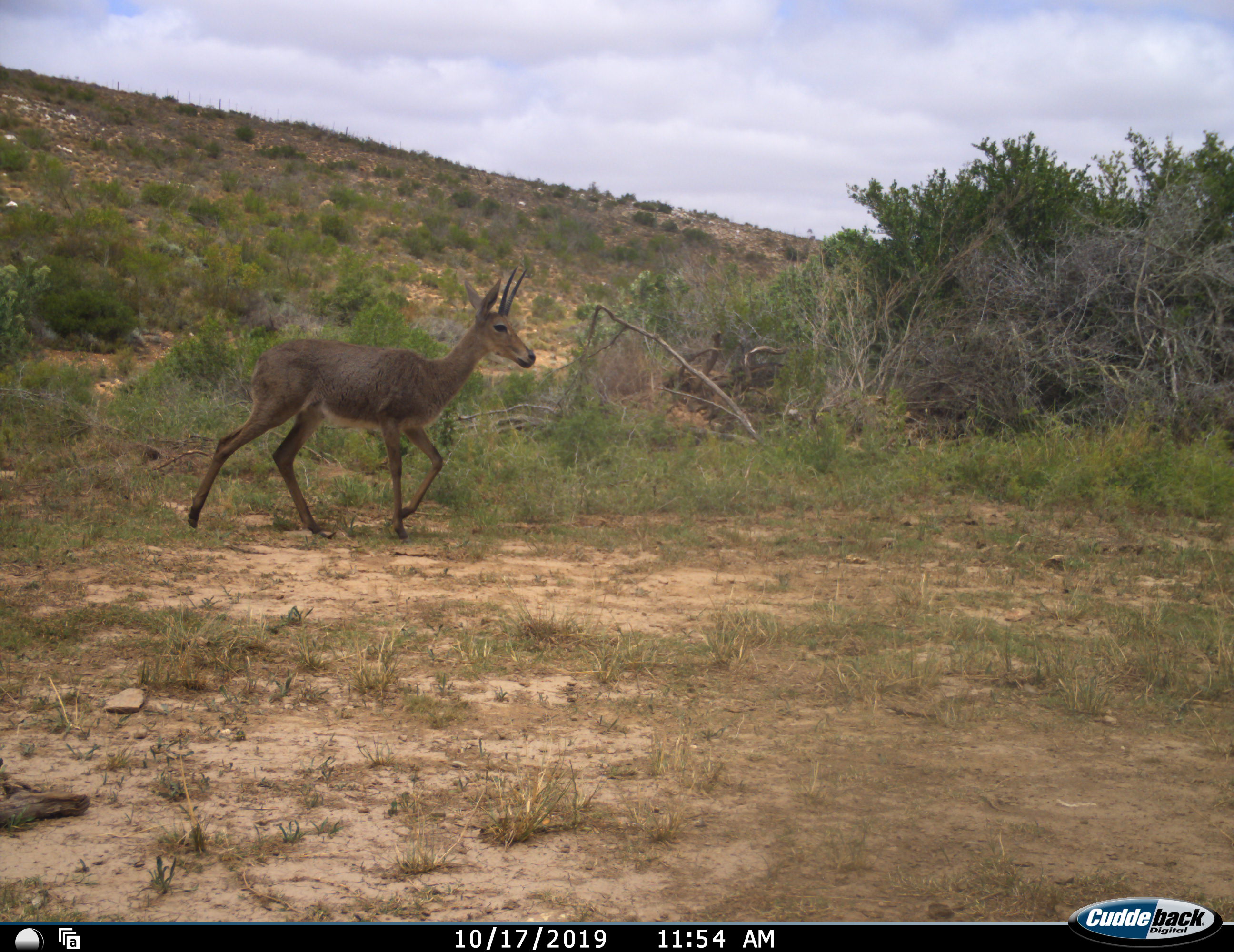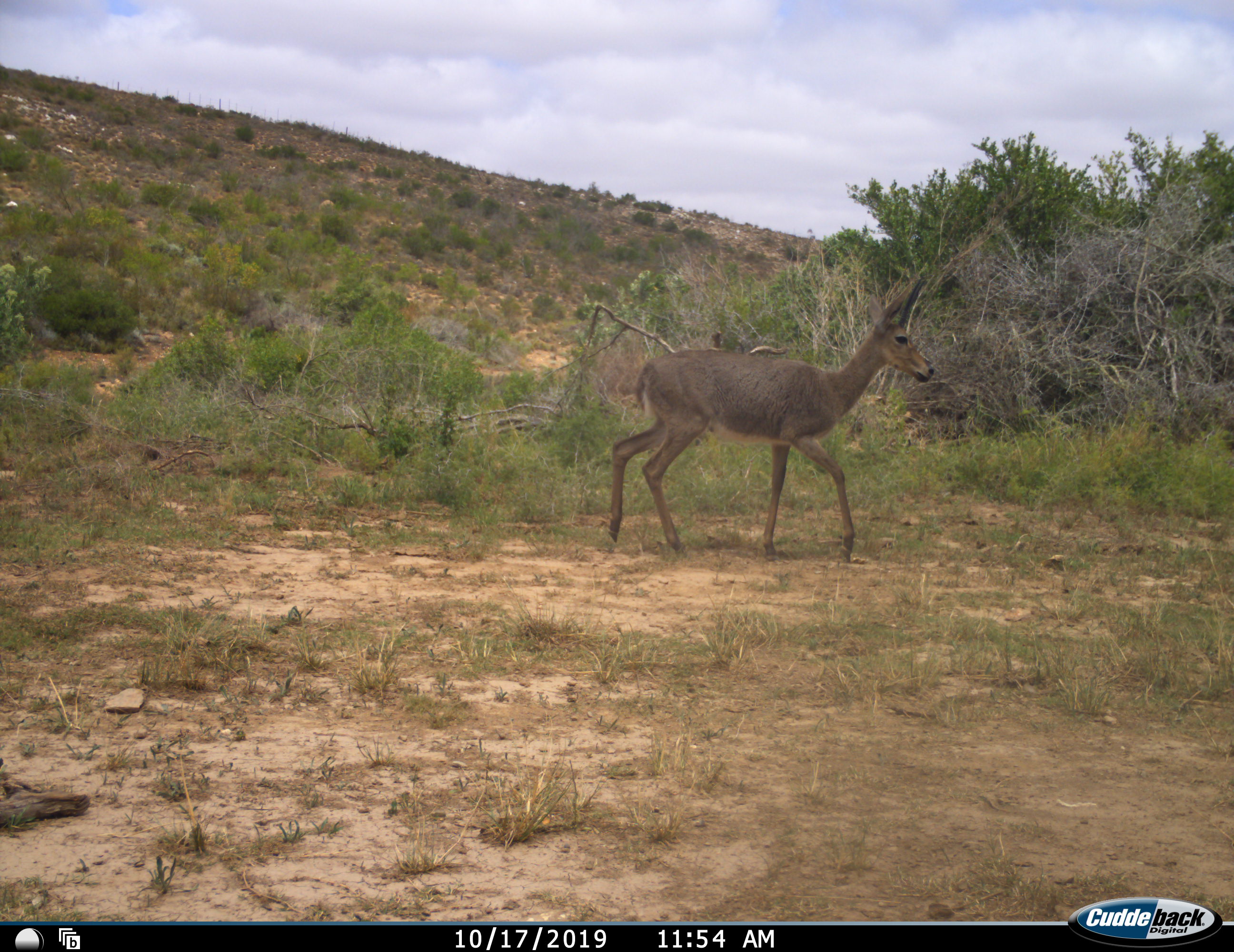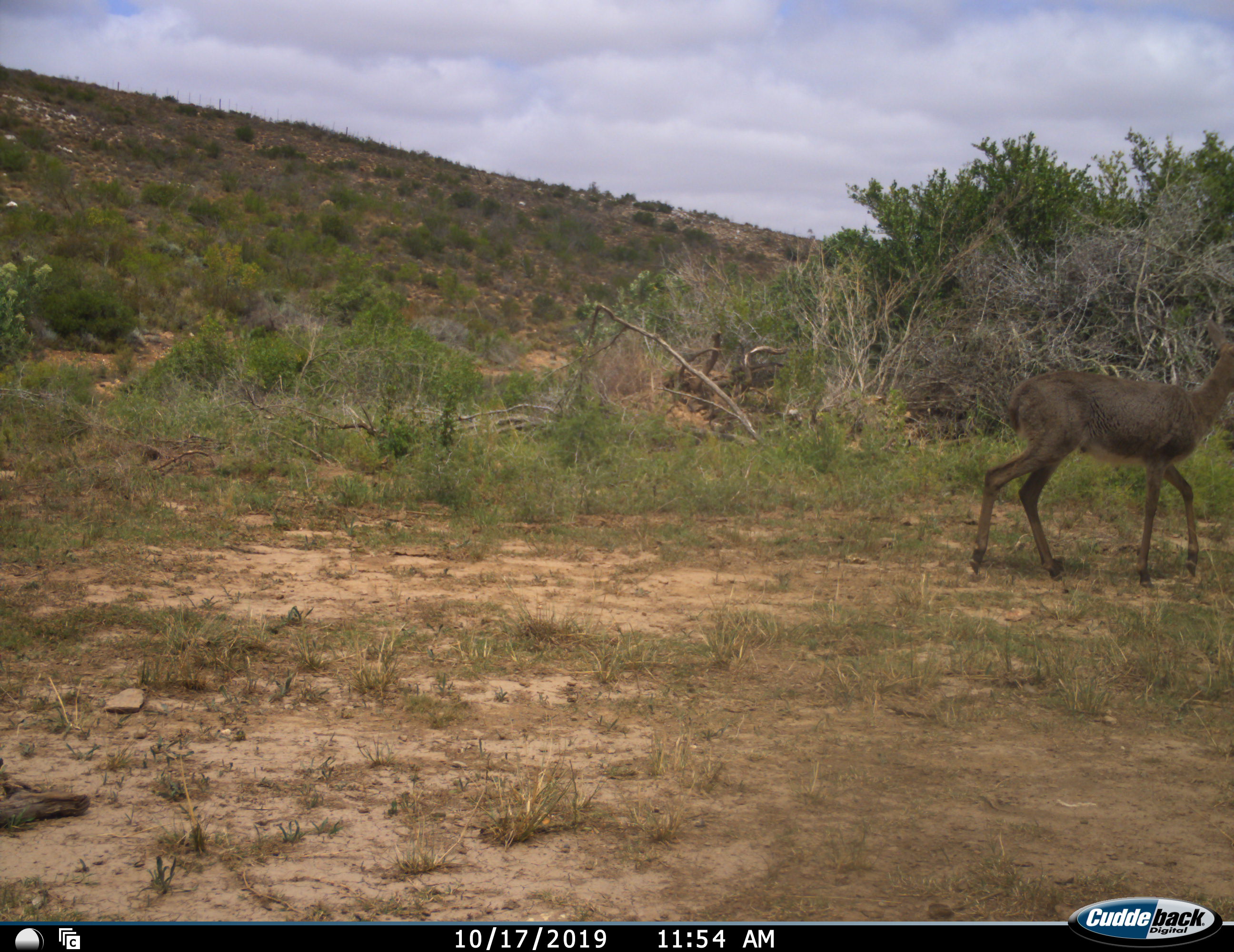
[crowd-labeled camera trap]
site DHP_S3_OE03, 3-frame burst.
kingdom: Animalia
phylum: Chordata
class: Mammalia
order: Artiodactyla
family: Bovidae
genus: Pelea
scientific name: Pelea capreolus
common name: grey rhebok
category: rhebokgrey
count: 1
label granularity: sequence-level